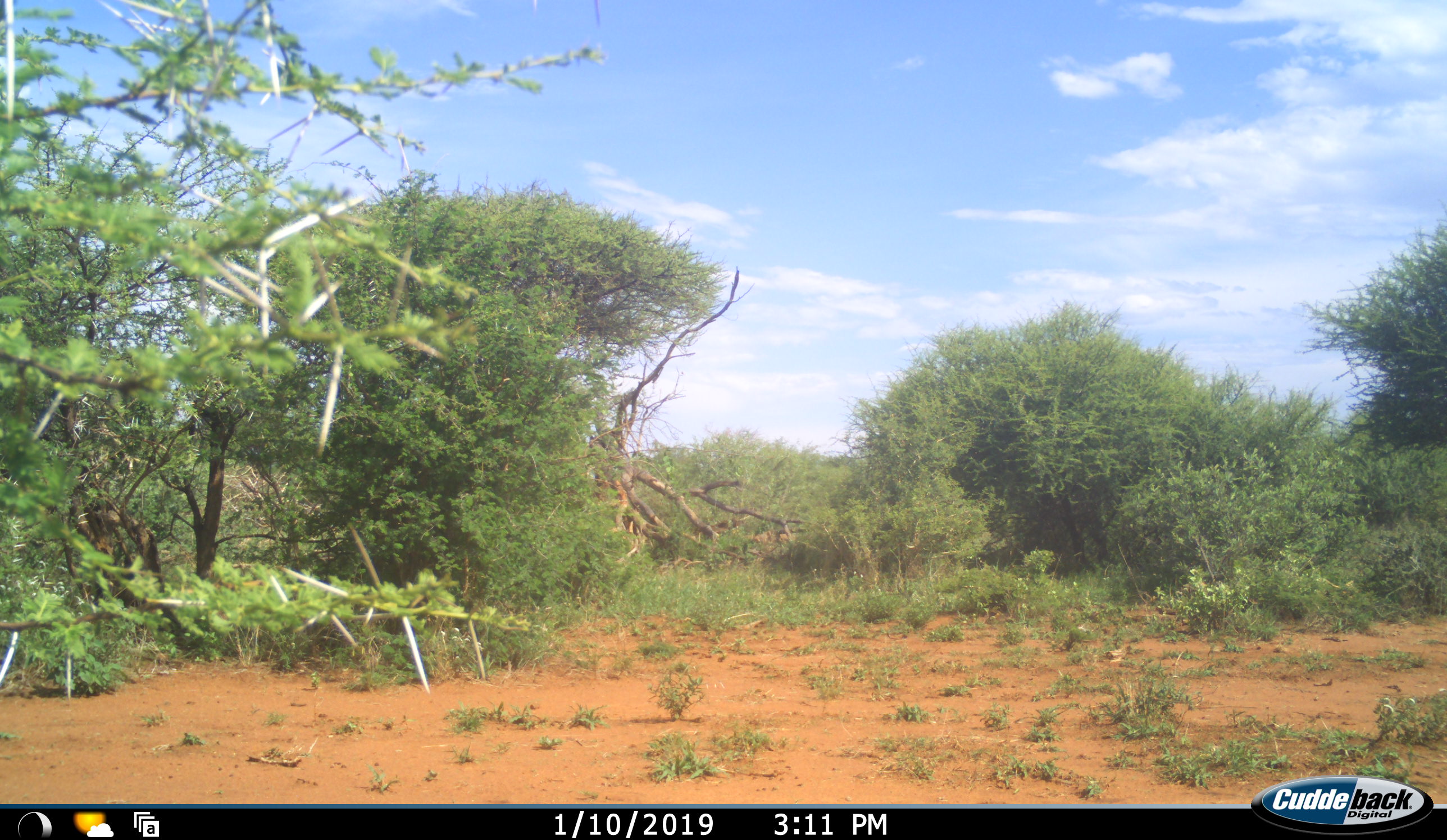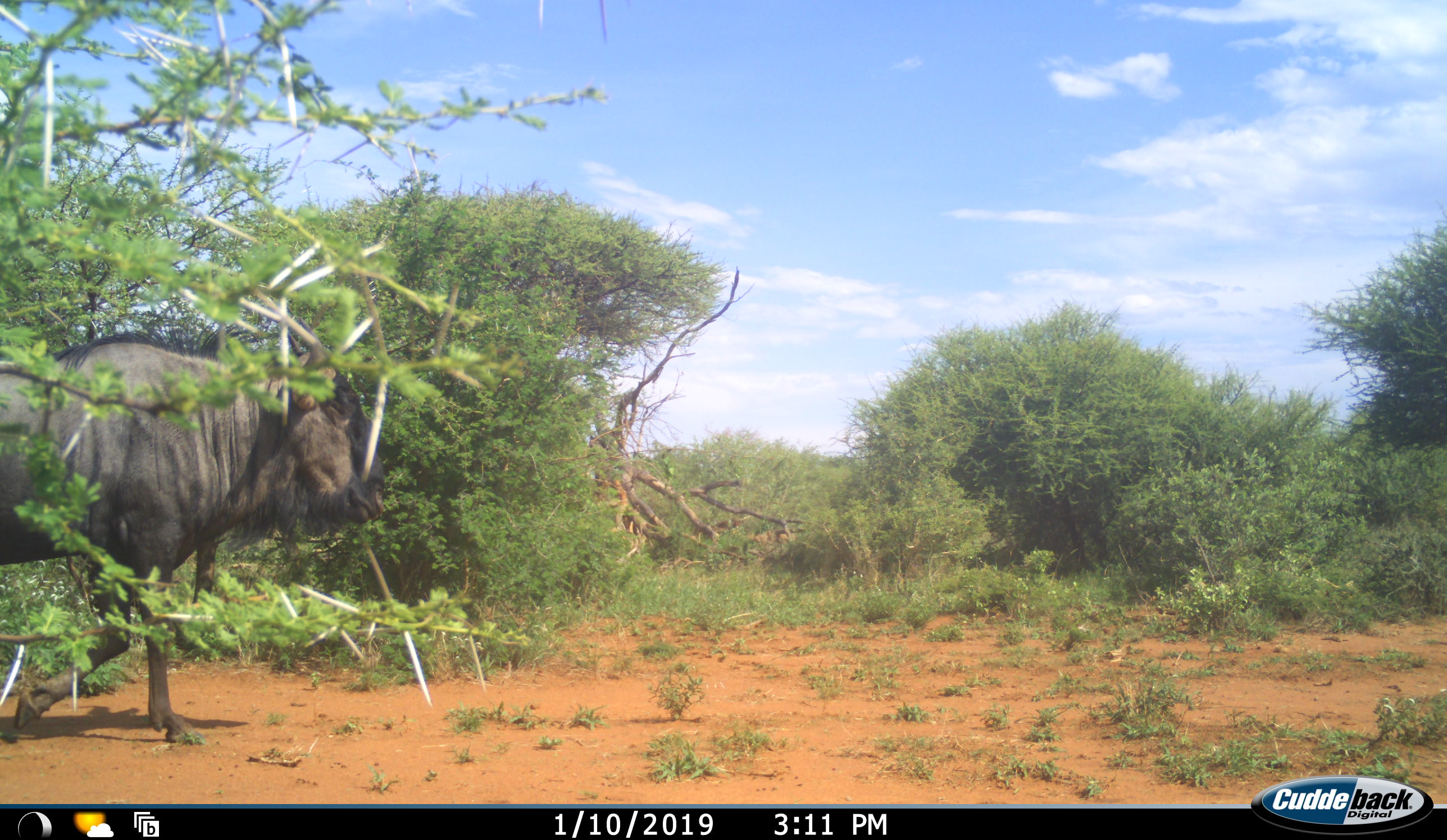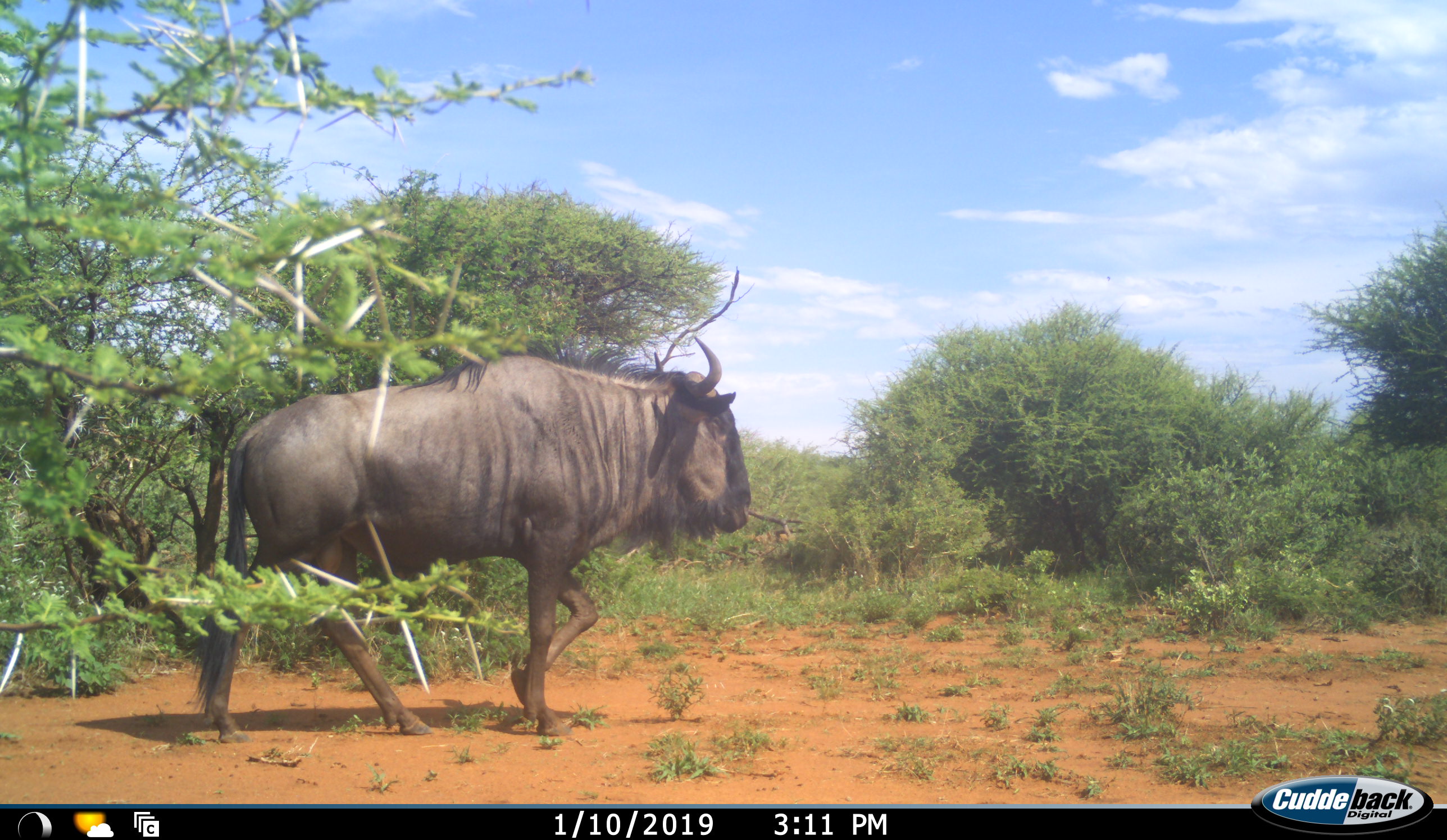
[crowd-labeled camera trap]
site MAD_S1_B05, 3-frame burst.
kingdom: Animalia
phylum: Chordata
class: Mammalia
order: Artiodactyla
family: Bovidae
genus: Connochaetes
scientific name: Connochaetes taurinus taurinus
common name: blue wildebeest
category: wildebeestblue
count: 1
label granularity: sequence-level